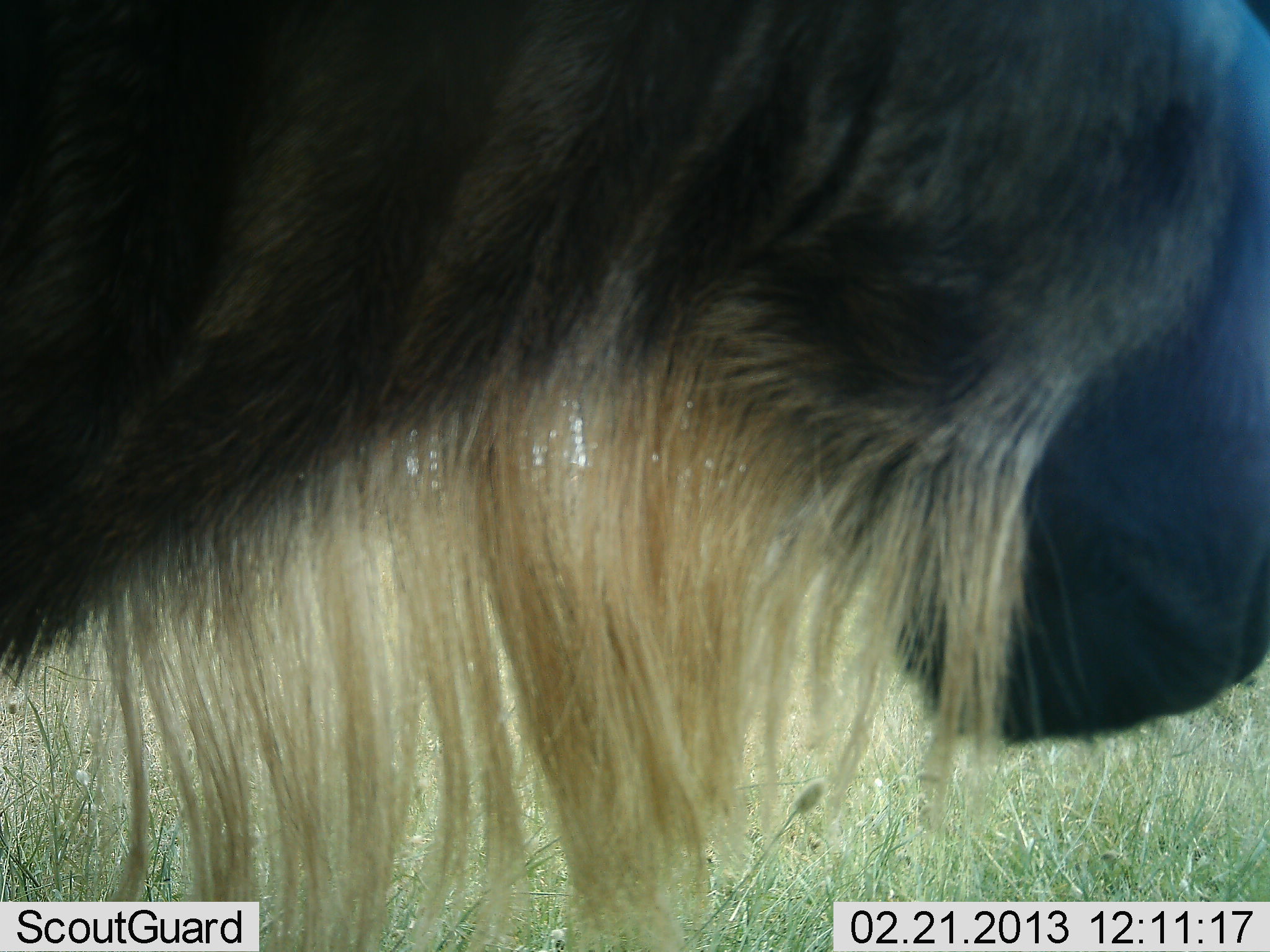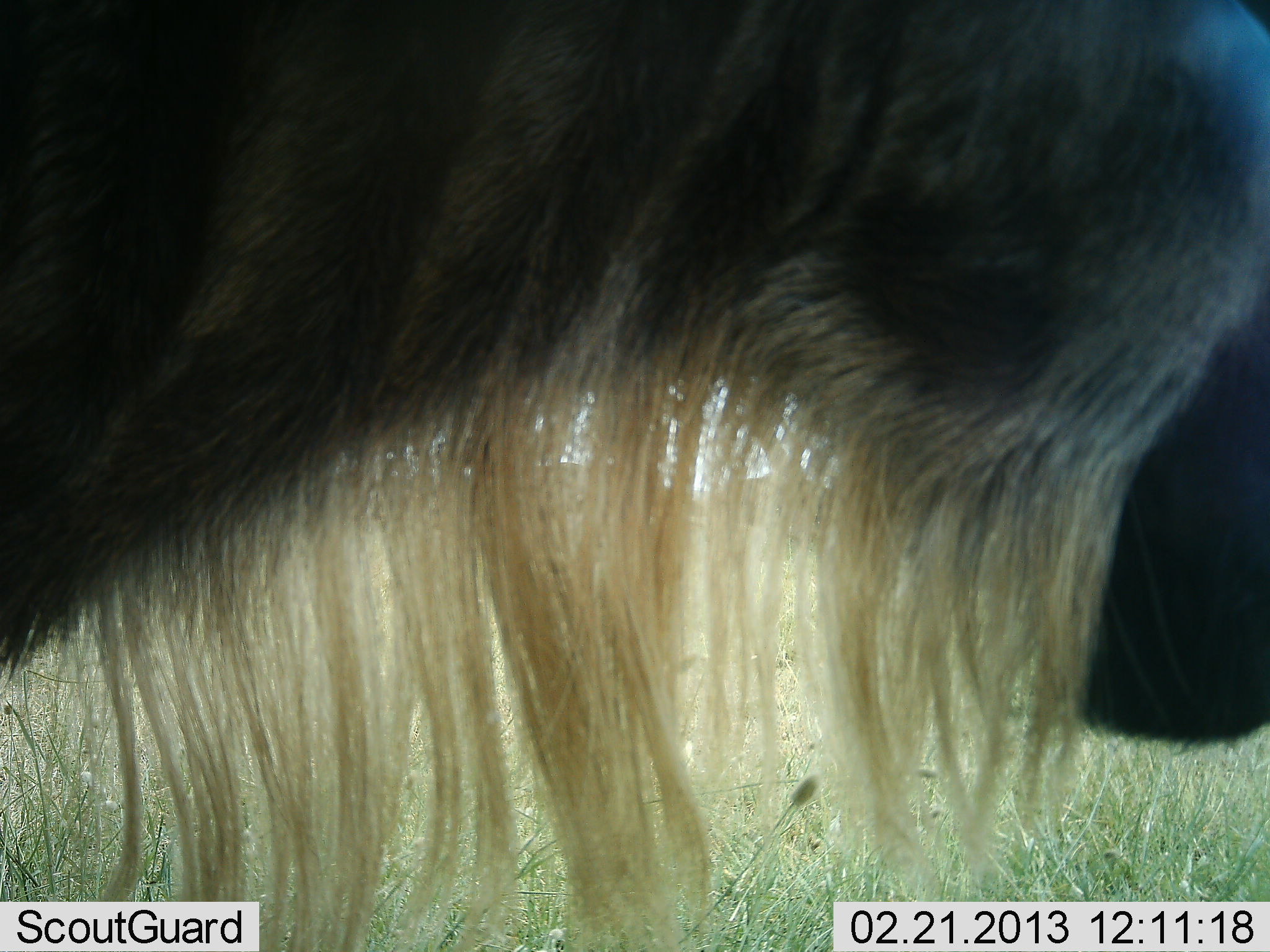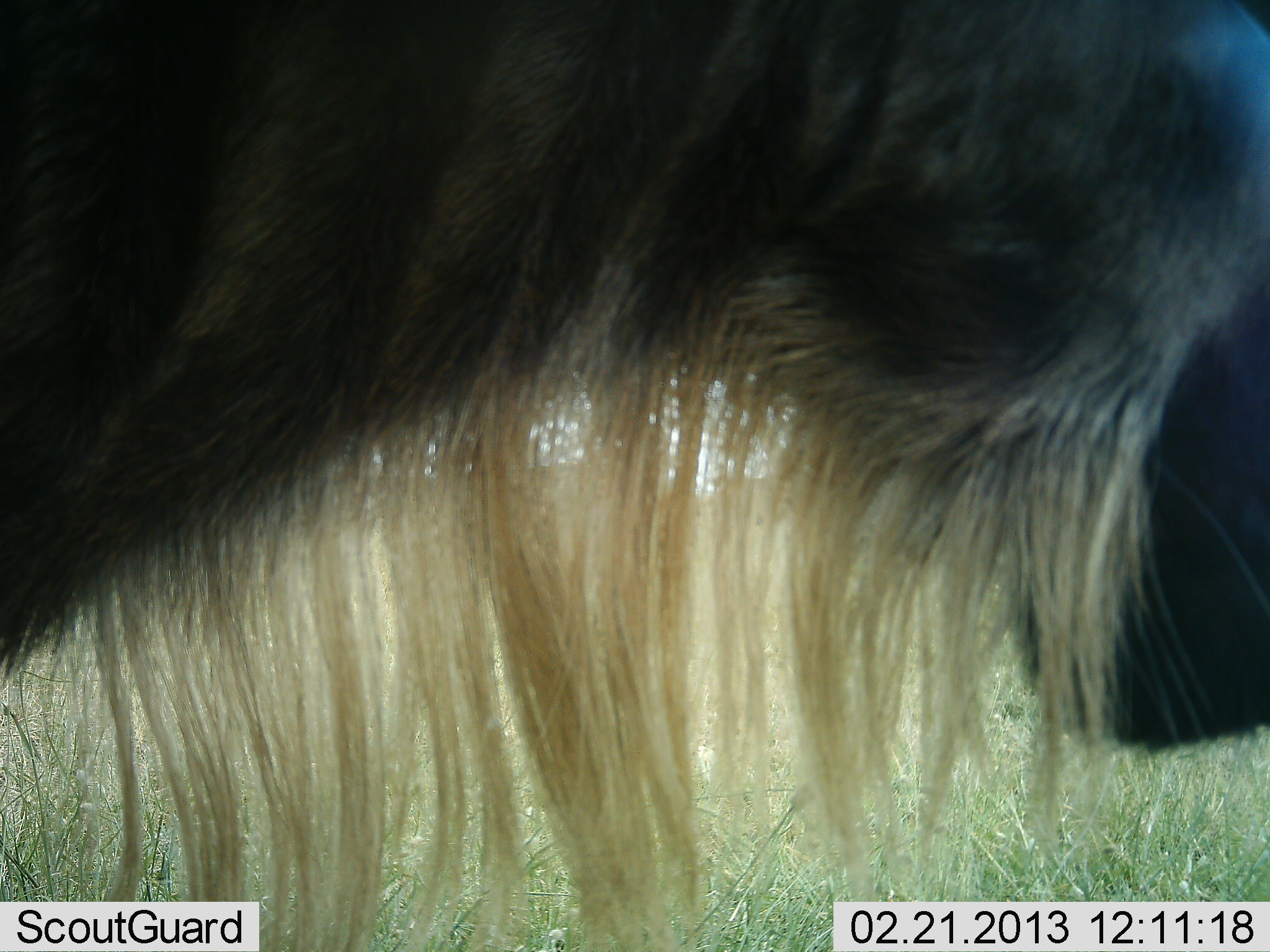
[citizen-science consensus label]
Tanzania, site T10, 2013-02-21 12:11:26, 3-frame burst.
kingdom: Animalia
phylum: Chordata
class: Mammalia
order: Artiodactyla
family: Bovidae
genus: Connochaetes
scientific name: Connochaetes taurinus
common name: blue wildebeest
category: wildebeest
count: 1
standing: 94%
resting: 0%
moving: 6%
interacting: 6%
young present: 0%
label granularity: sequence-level